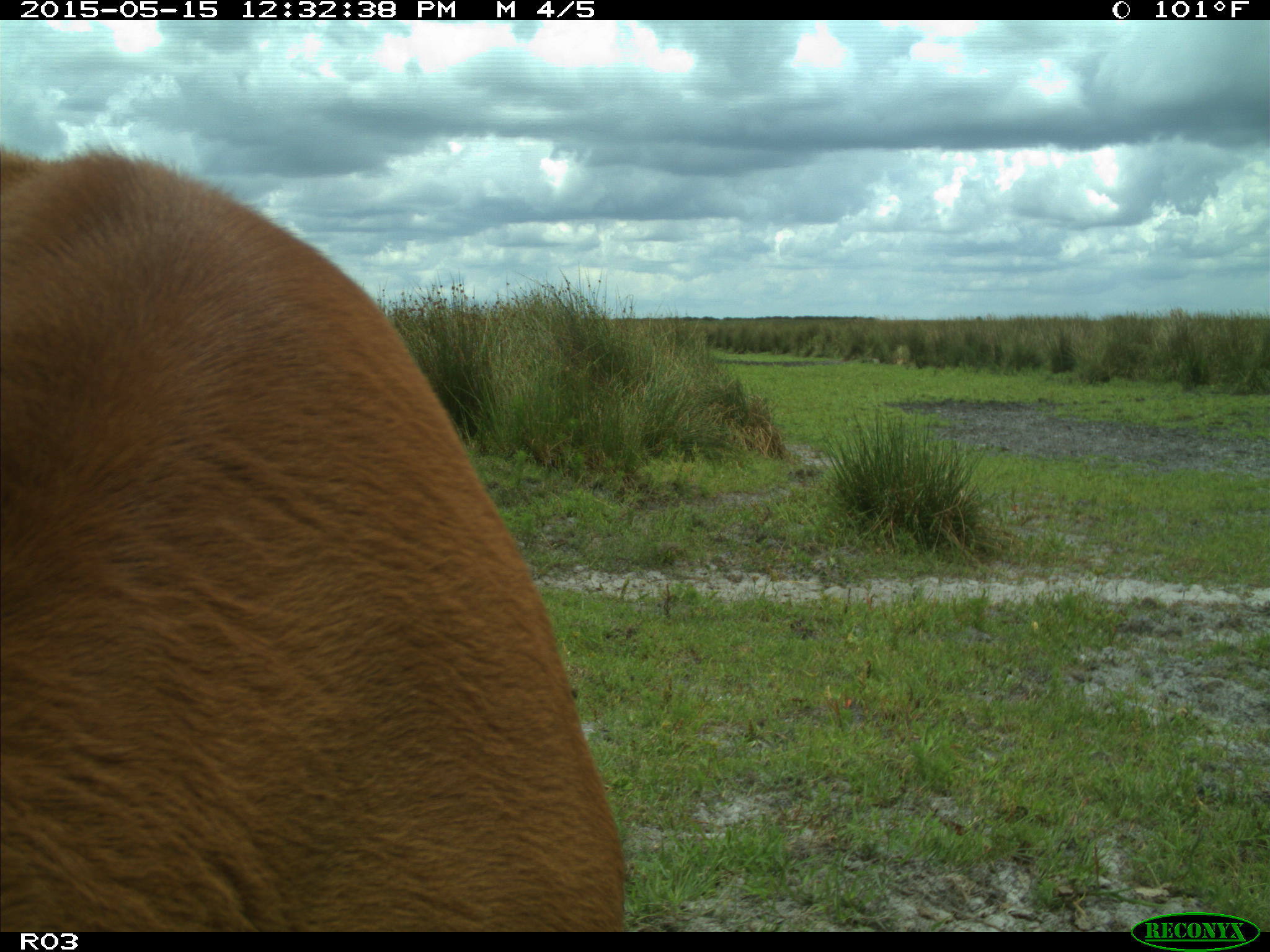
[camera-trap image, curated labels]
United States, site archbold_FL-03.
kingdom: Animalia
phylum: Chordata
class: Mammalia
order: Artiodactyla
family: Bovidae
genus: Bos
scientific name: Bos taurus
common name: domestic cow